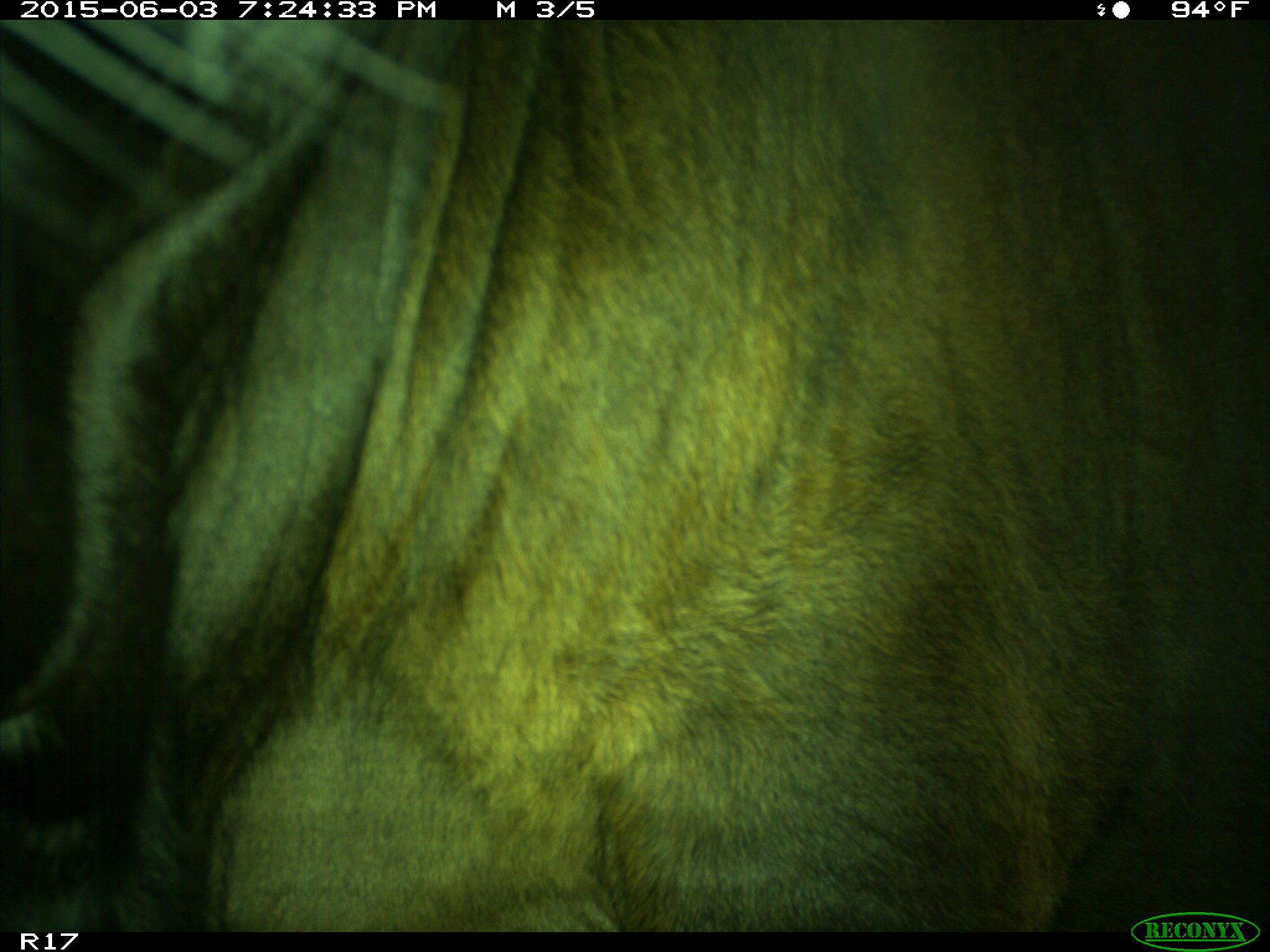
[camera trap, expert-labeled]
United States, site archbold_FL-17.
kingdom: Animalia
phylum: Chordata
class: Mammalia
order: Artiodactyla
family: Bovidae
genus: Bos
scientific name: Bos taurus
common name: domestic cow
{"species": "Bos taurus (domestic cow)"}